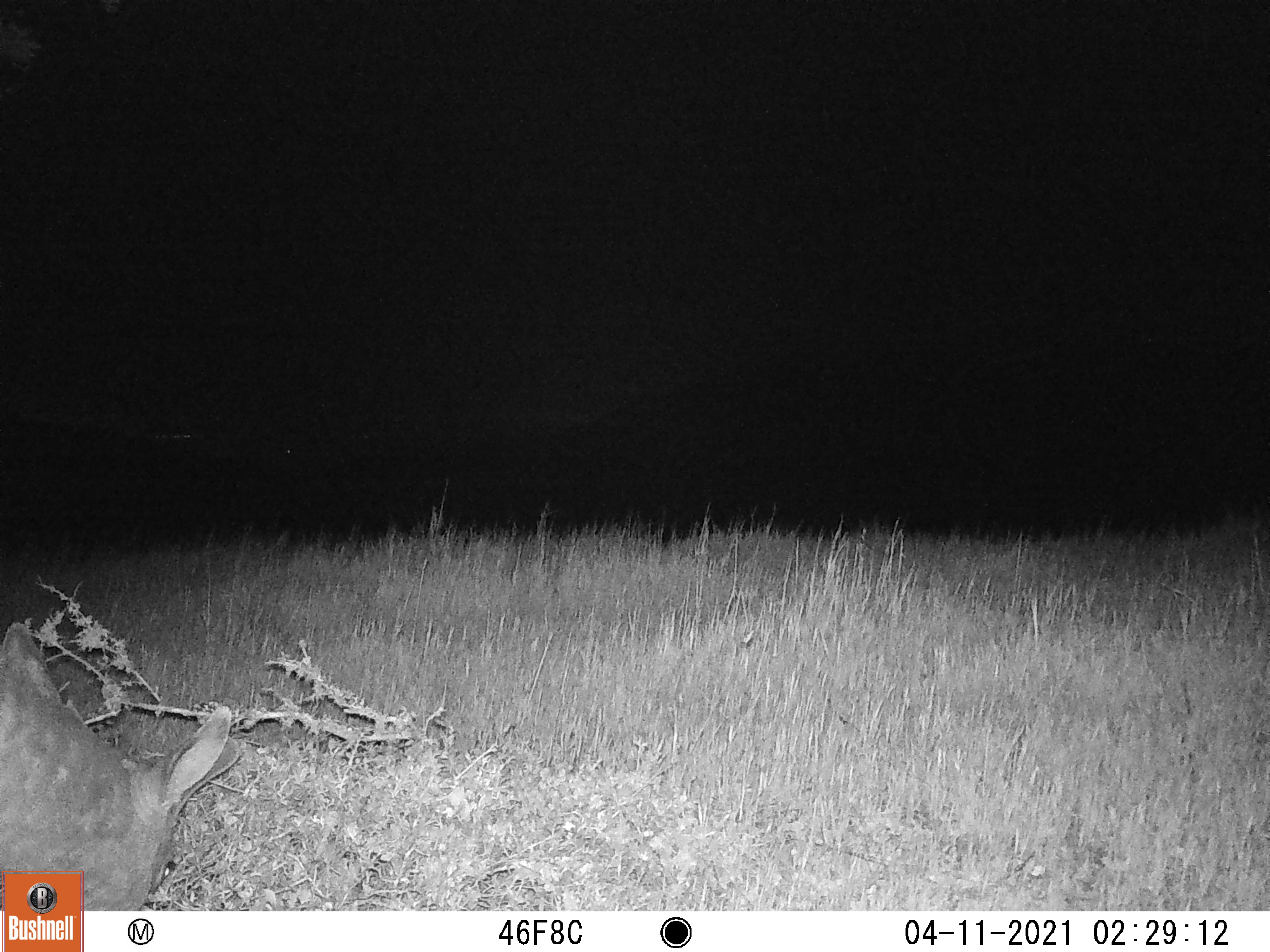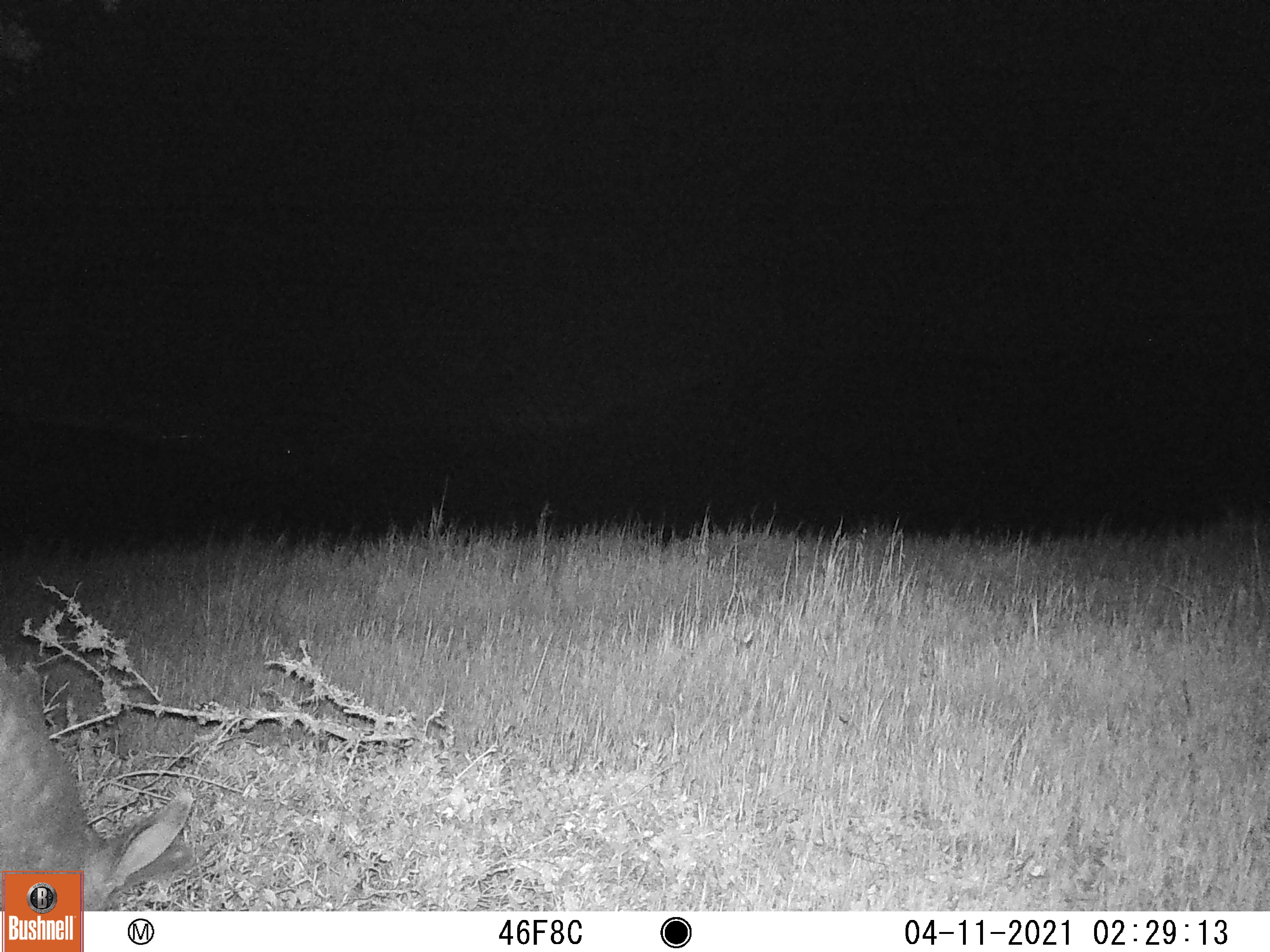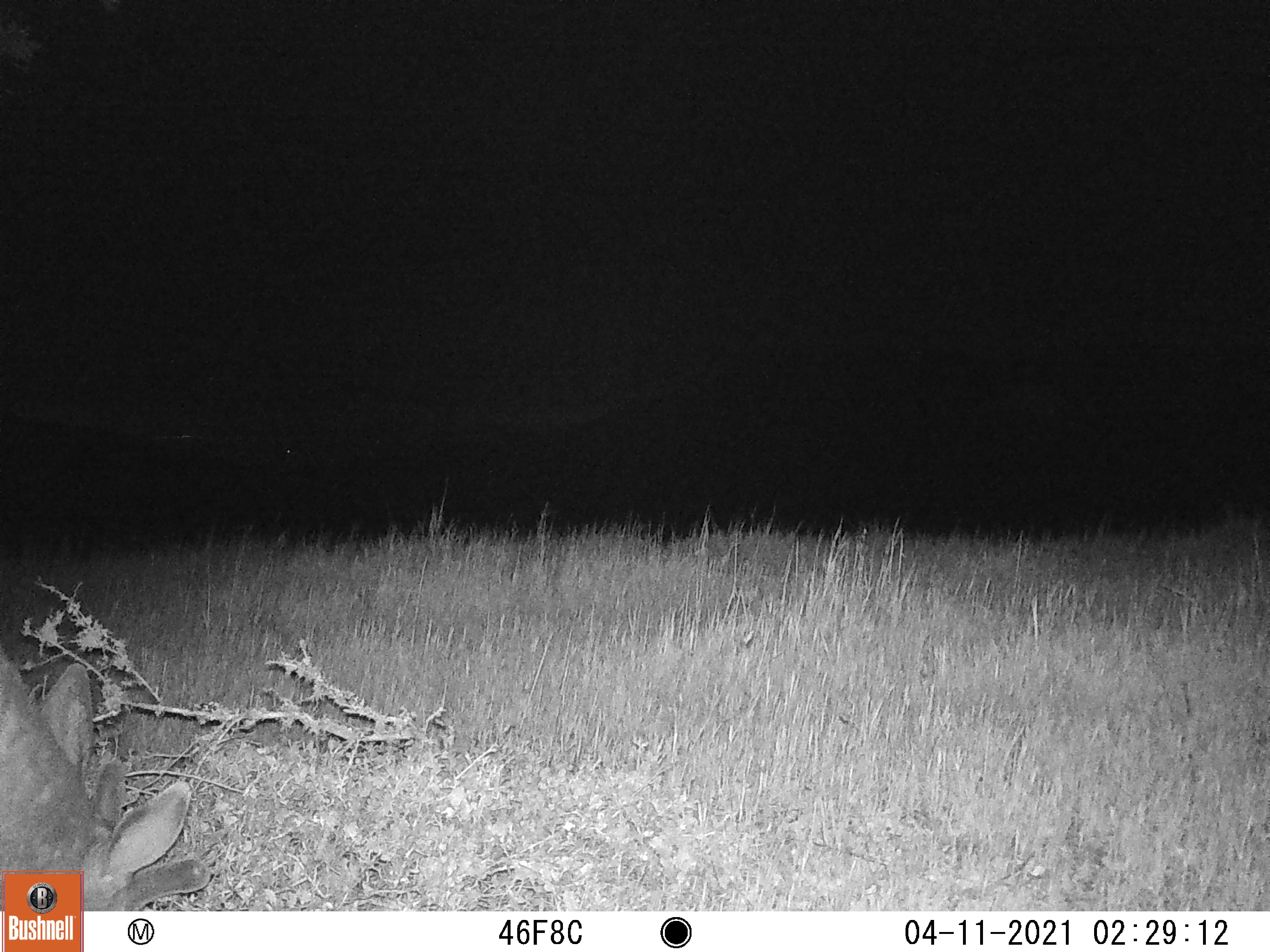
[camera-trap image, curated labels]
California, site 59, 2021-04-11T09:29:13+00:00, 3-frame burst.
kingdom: Animalia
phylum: Chordata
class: Mammalia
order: Artiodactyla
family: Cervidae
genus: Odocoileus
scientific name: Odocoileus hemionus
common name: mule deer